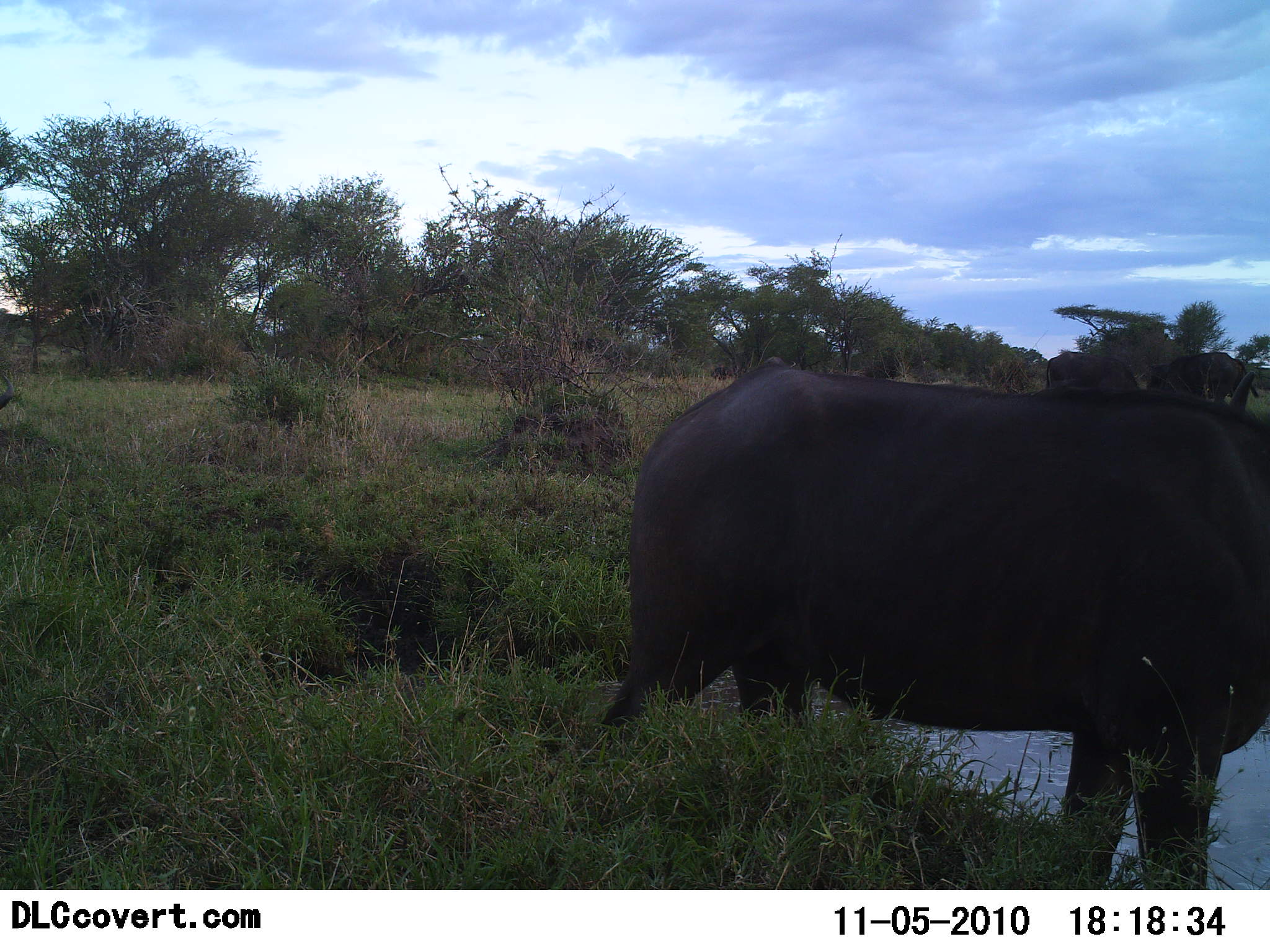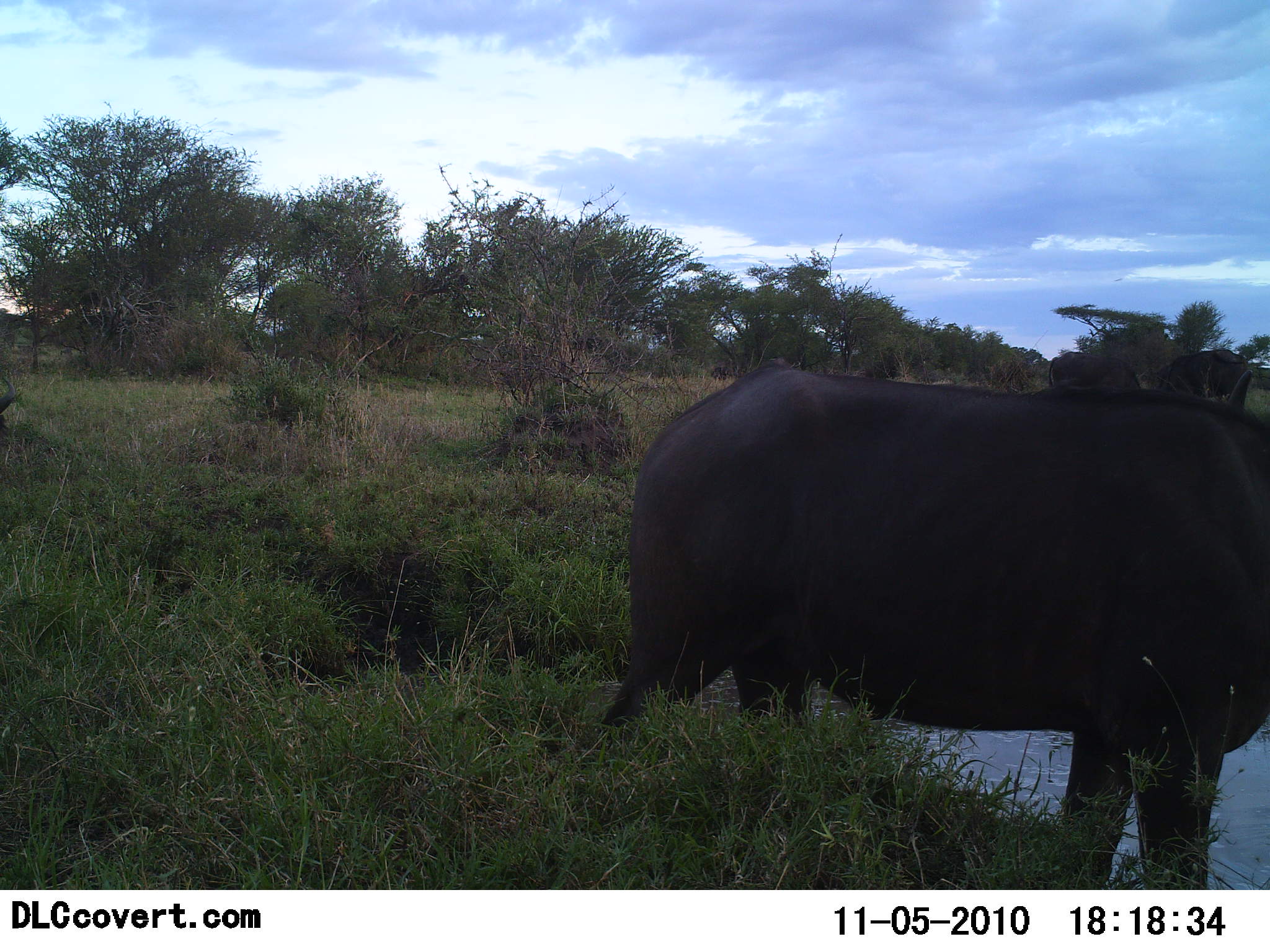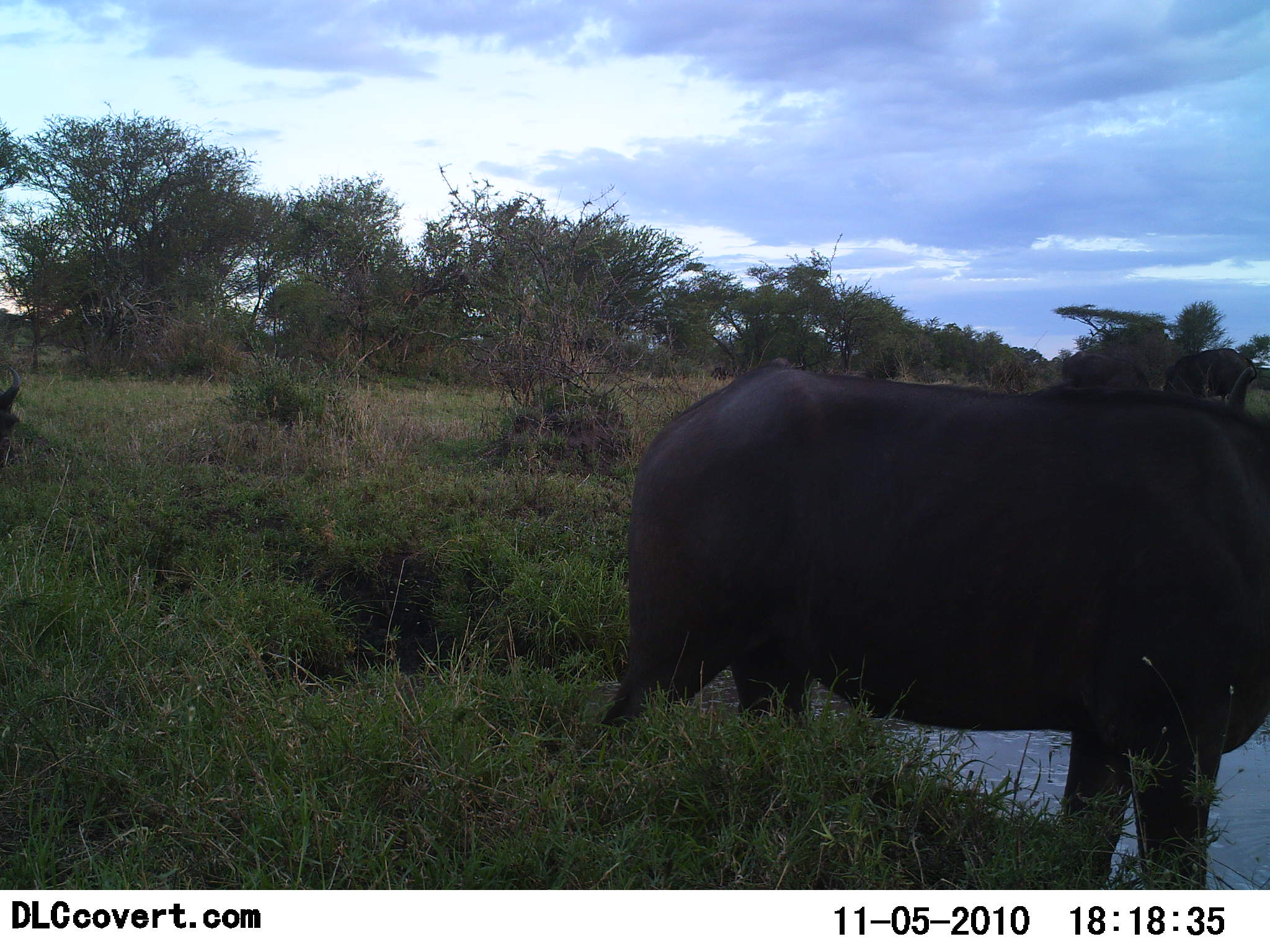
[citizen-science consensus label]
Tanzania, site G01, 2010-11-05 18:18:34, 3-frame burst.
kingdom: Animalia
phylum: Chordata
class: Mammalia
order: Artiodactyla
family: Bovidae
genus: Syncerus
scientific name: Syncerus caffer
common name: cape buffalo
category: buffalo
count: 3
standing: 94%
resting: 0%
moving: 12%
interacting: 0%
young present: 0%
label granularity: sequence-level